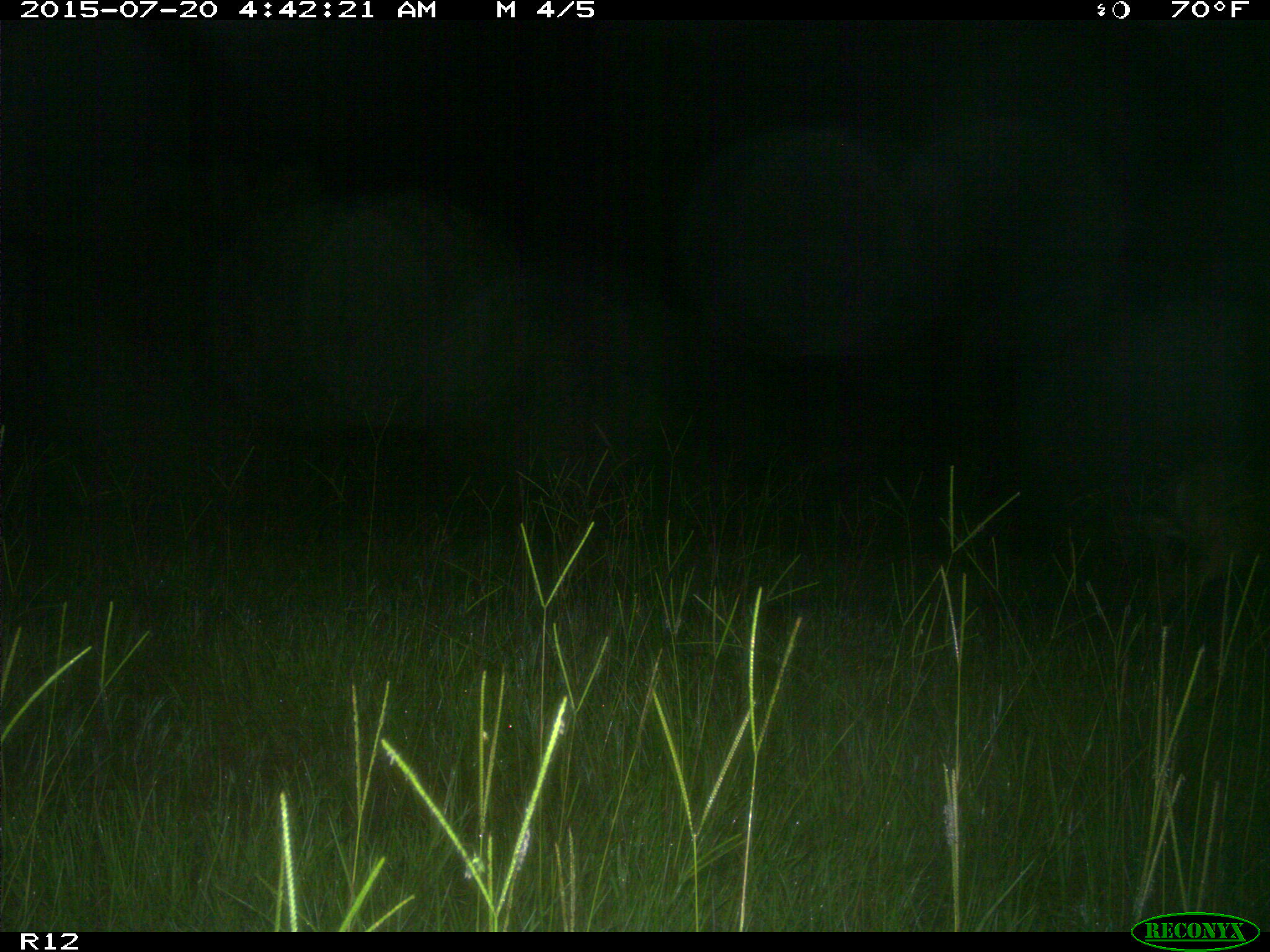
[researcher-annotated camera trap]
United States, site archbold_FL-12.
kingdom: Animalia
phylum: Chordata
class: Mammalia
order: Artiodactyla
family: Cervidae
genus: Odocoileus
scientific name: Odocoileus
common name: deer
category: unidentified deer